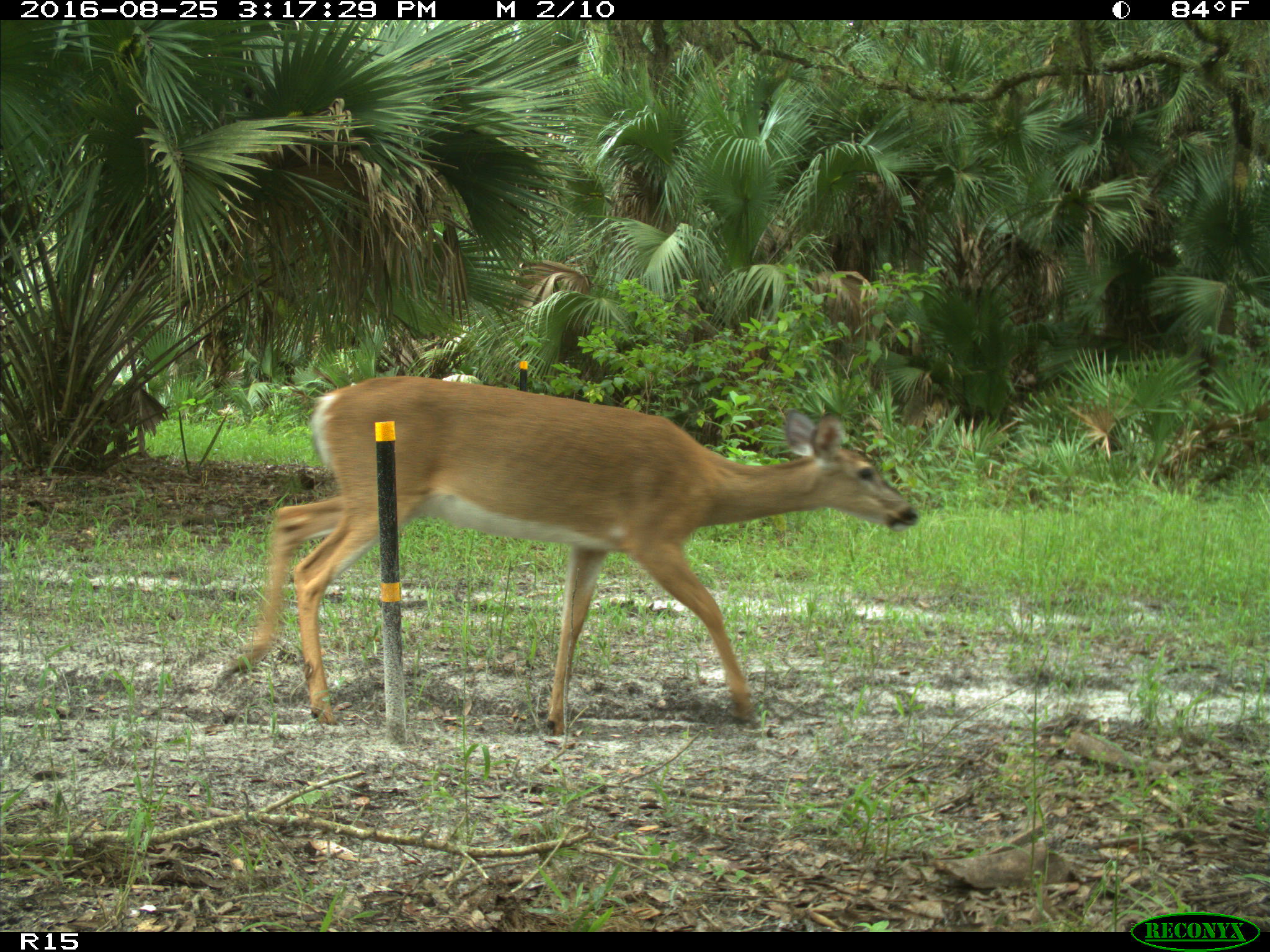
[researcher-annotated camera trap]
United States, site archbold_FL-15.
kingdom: Animalia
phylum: Chordata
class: Mammalia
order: Artiodactyla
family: Cervidae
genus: Odocoileus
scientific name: Odocoileus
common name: deer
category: unidentified deer